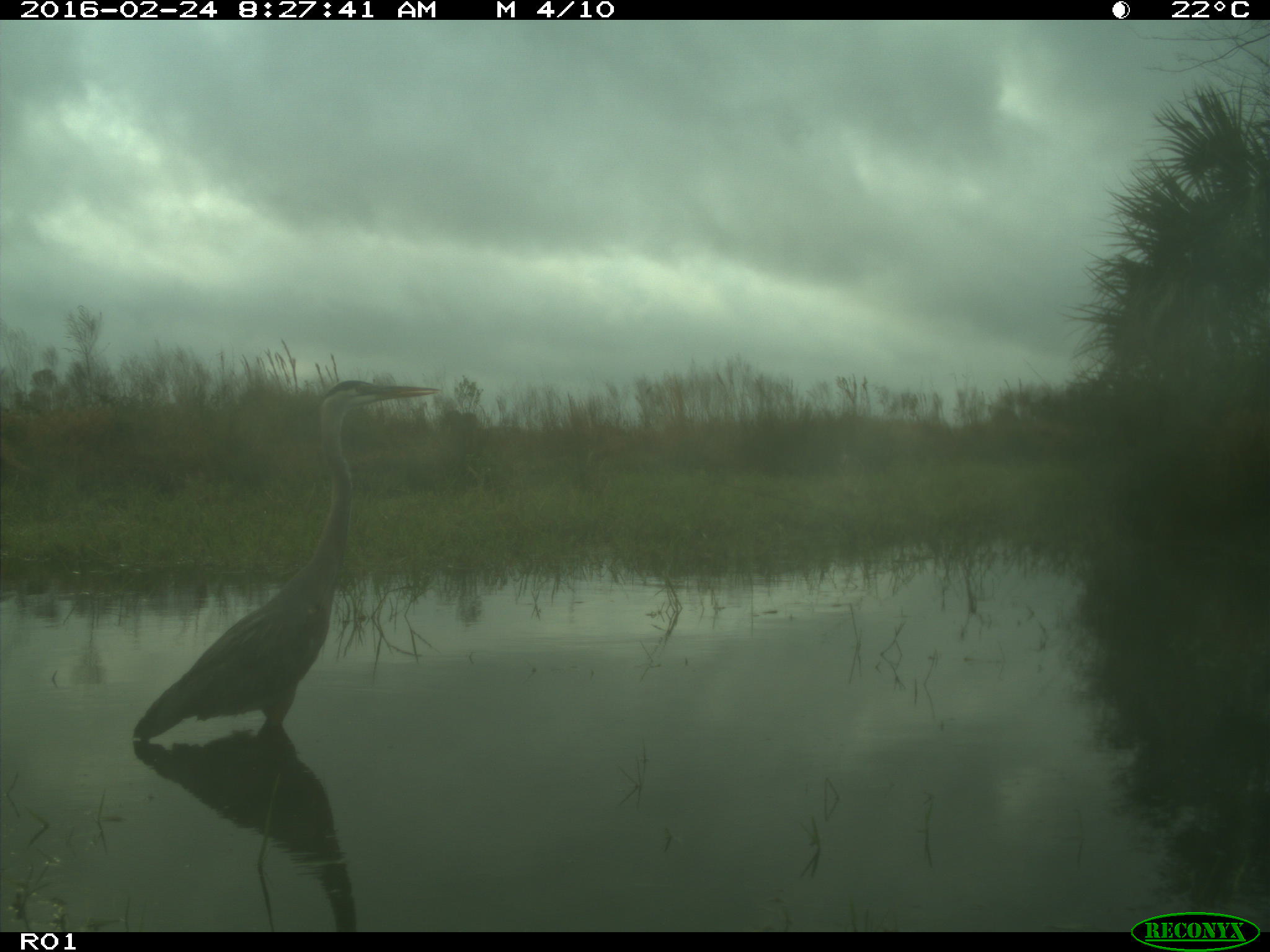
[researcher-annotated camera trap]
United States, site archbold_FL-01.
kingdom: Animalia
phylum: Chordata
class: Aves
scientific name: Aves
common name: birds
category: unidentified bird